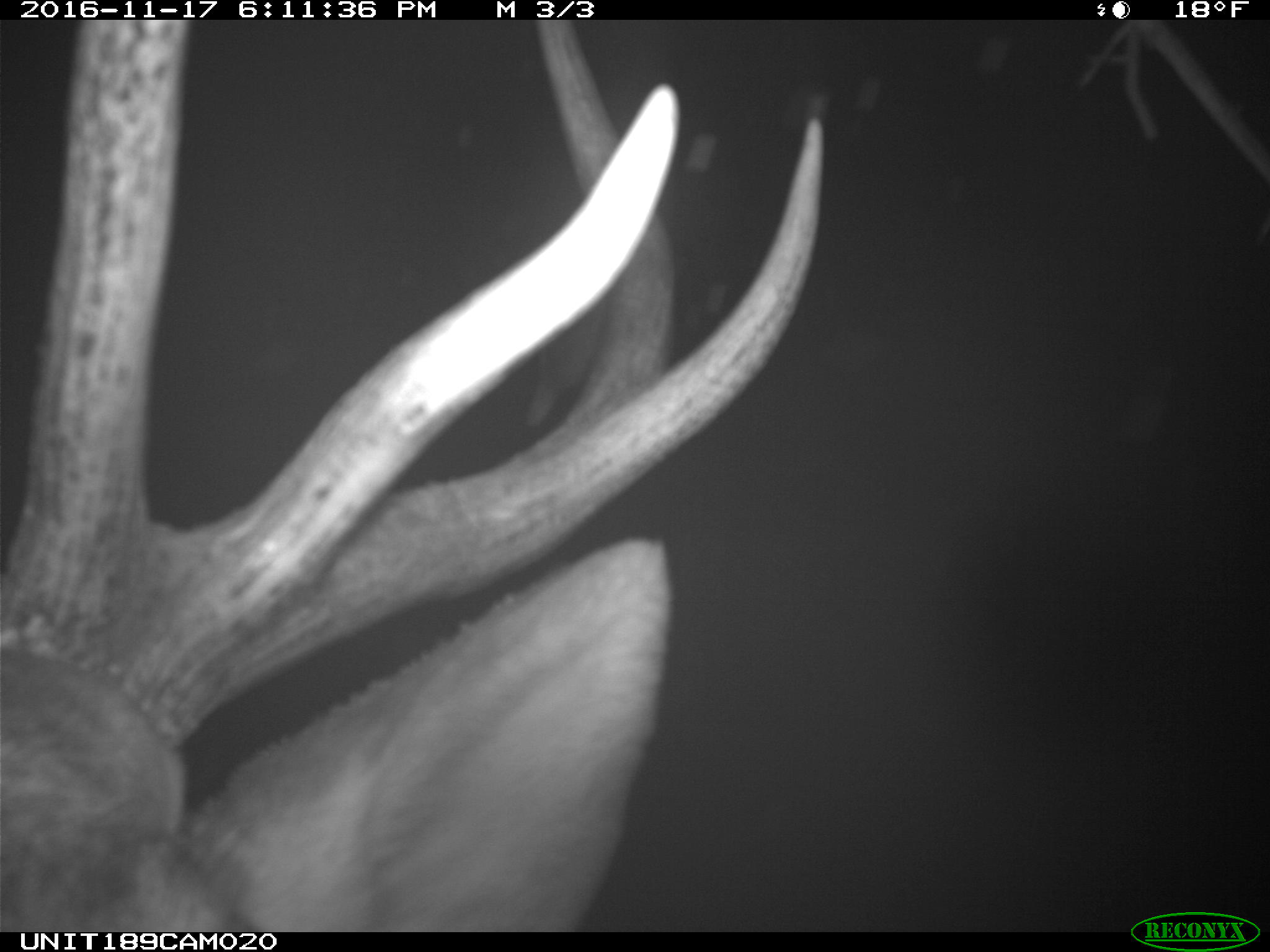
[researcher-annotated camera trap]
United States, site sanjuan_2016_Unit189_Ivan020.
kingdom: Animalia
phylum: Chordata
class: Mammalia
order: Artiodactyla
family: Cervidae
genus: Cervus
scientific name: Cervus elaphus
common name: red deer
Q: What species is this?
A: Cervus elaphus (red deer).